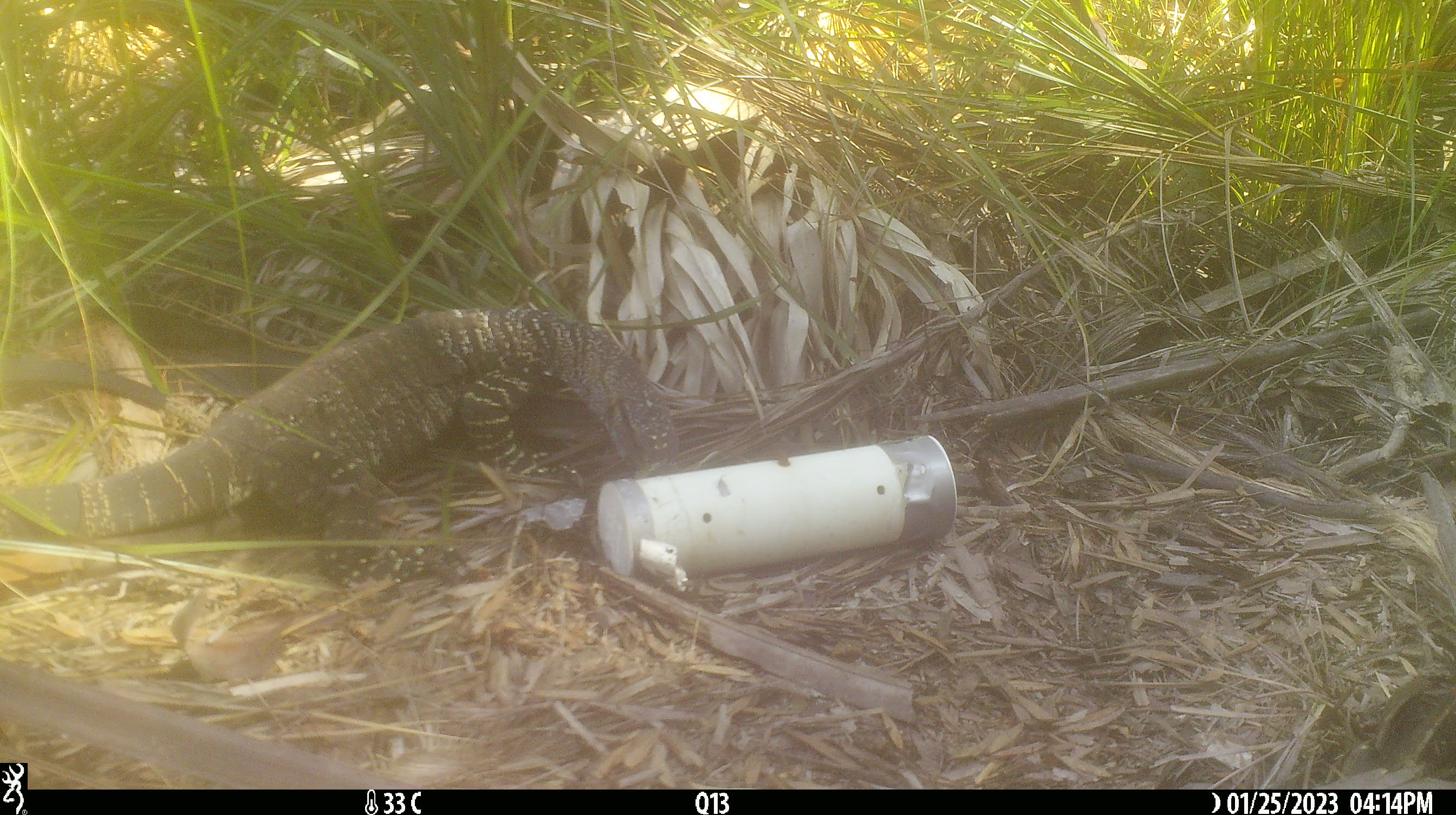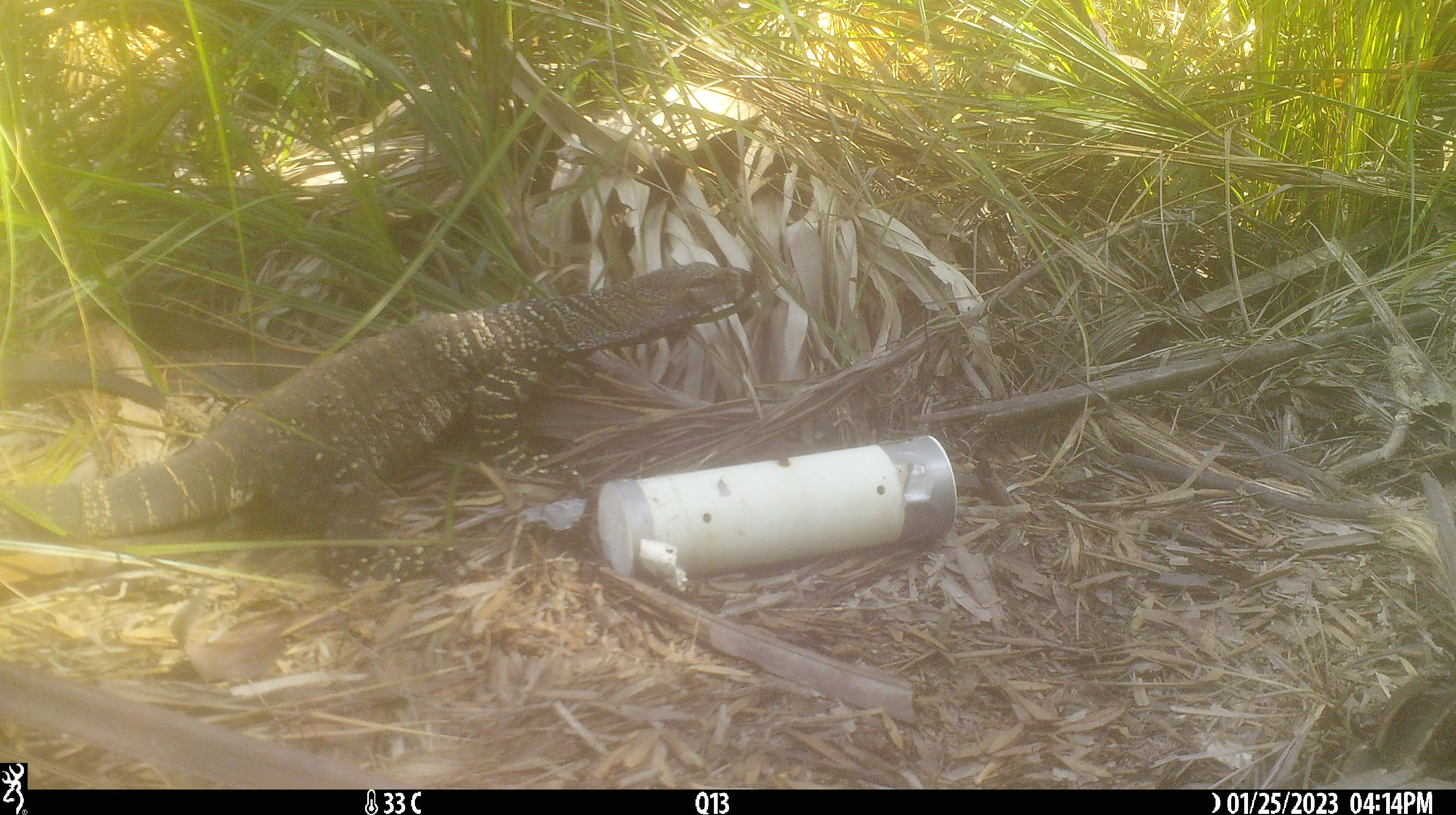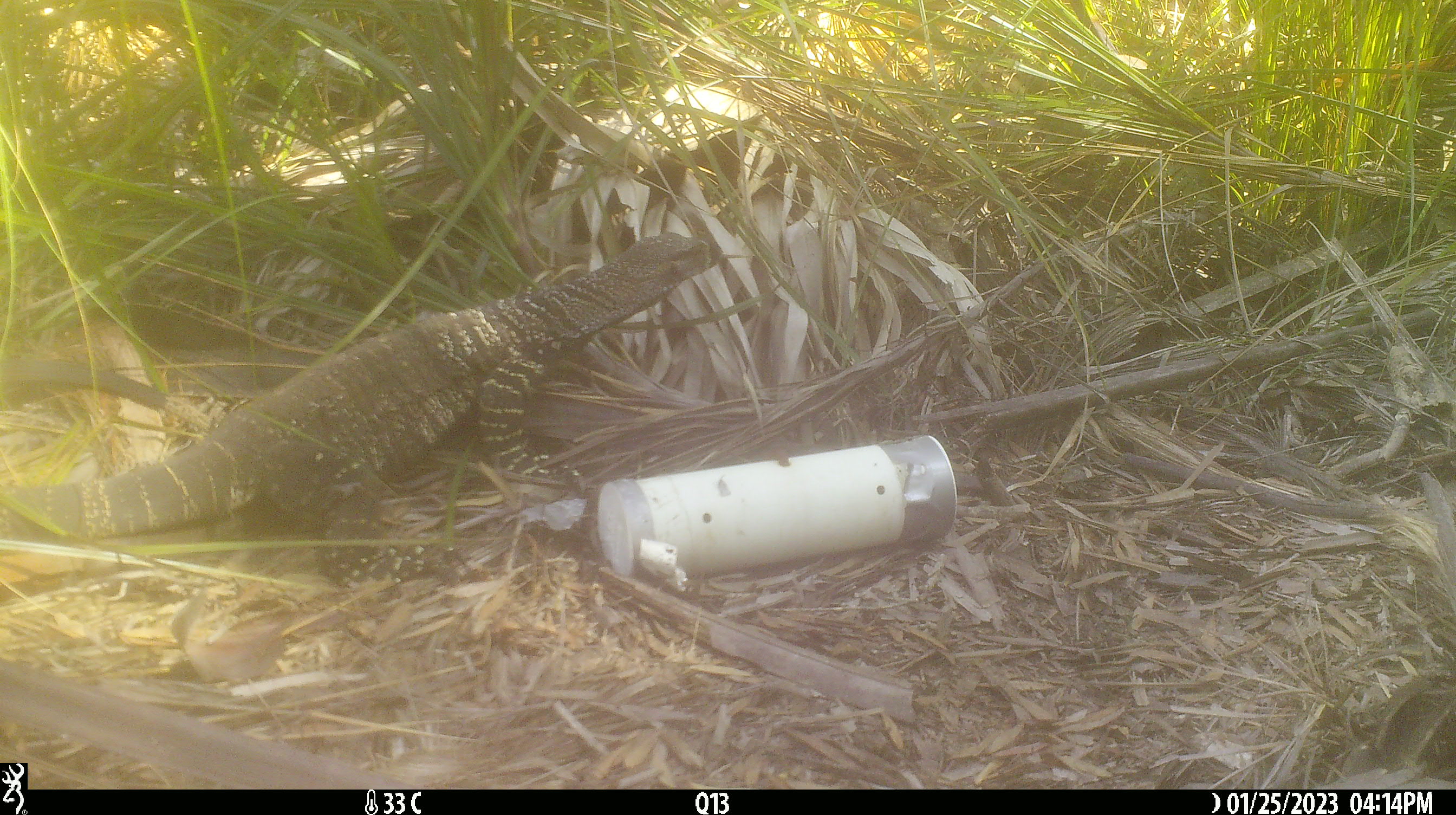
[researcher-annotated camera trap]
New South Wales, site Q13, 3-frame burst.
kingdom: Animalia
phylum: Chordata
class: Reptilia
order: Squamata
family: Varanidae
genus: Varanus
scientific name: Varanus varius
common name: lace monitor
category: goanna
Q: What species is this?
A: Goanna (lace monitor) (Varanus varius).